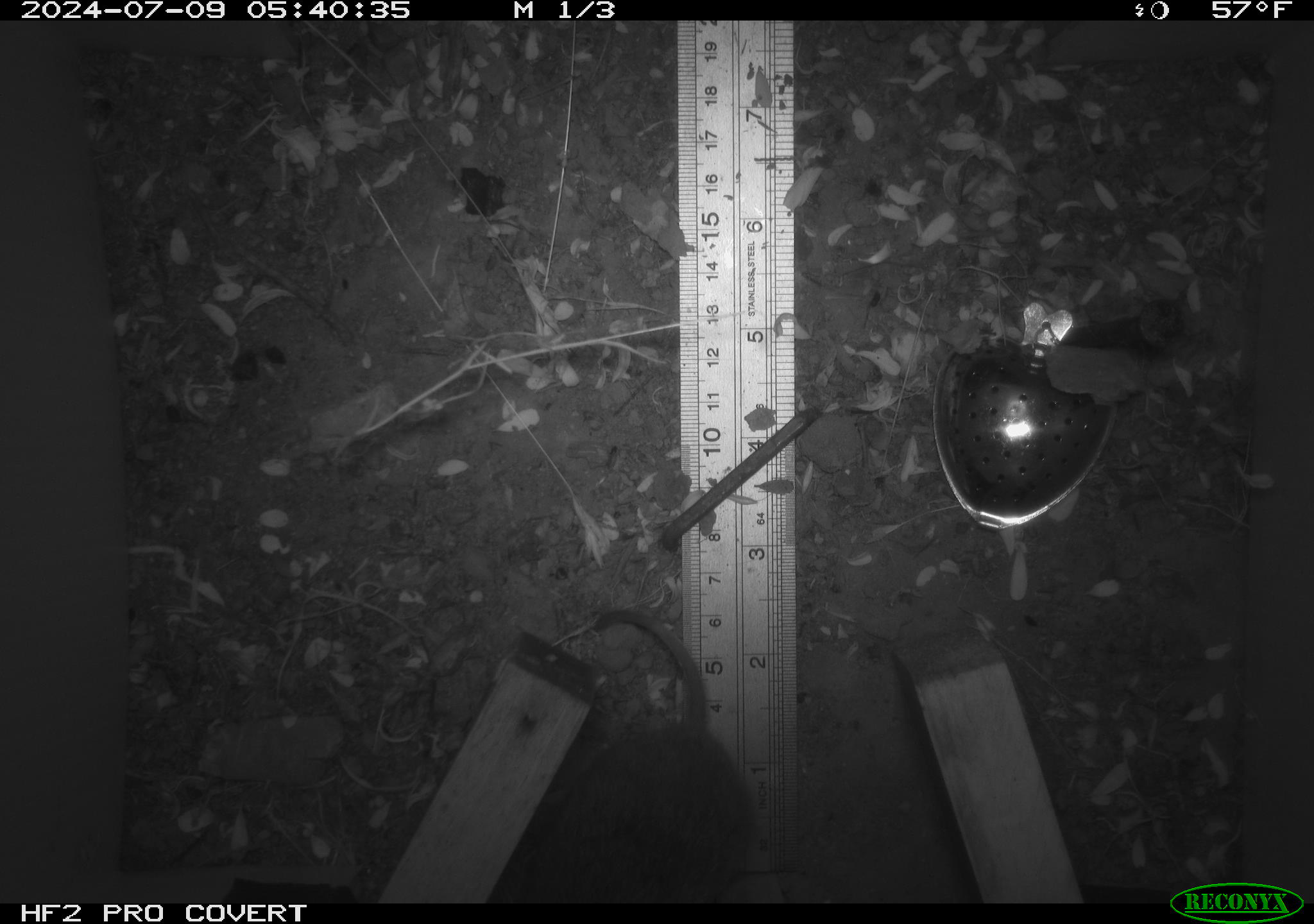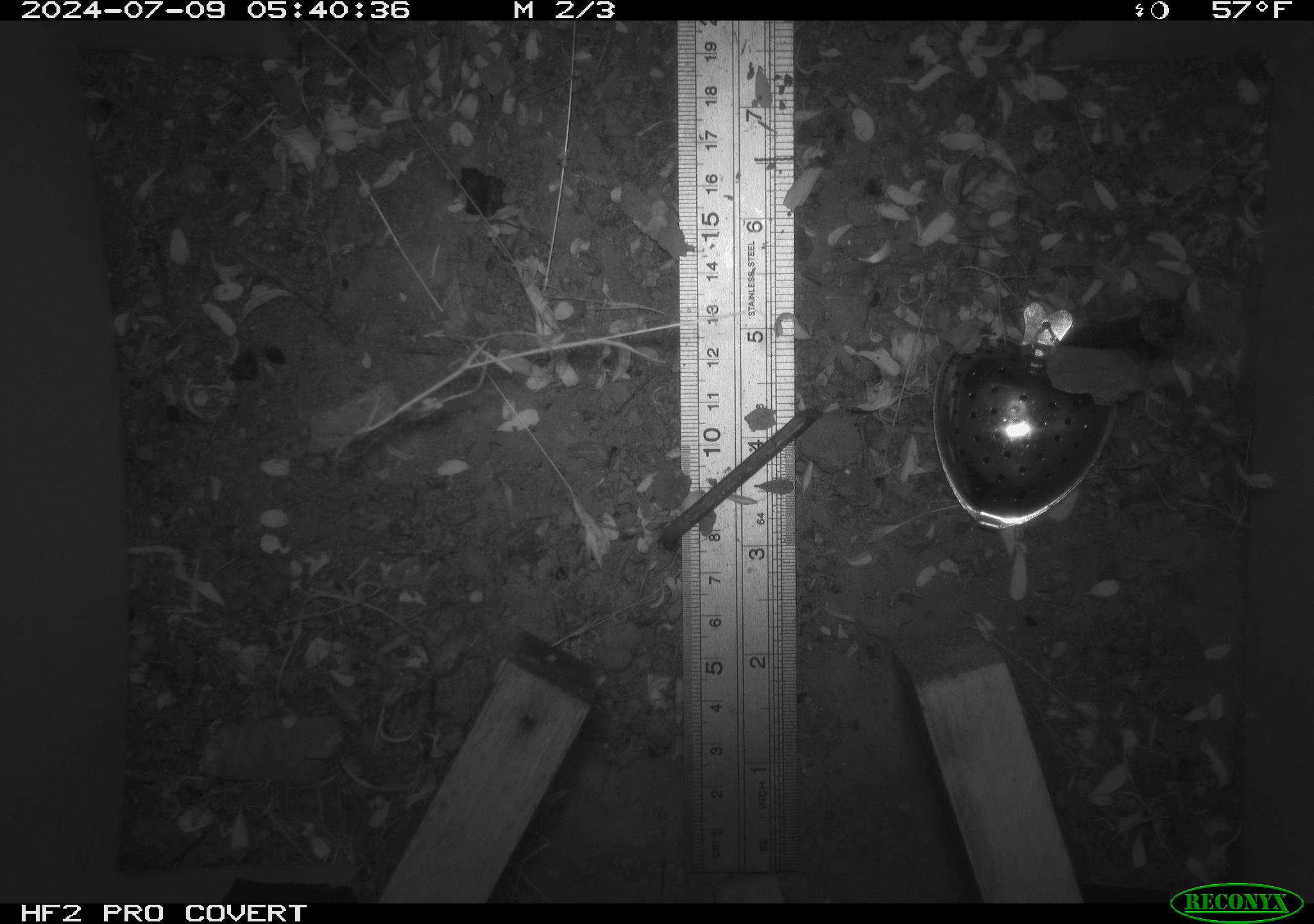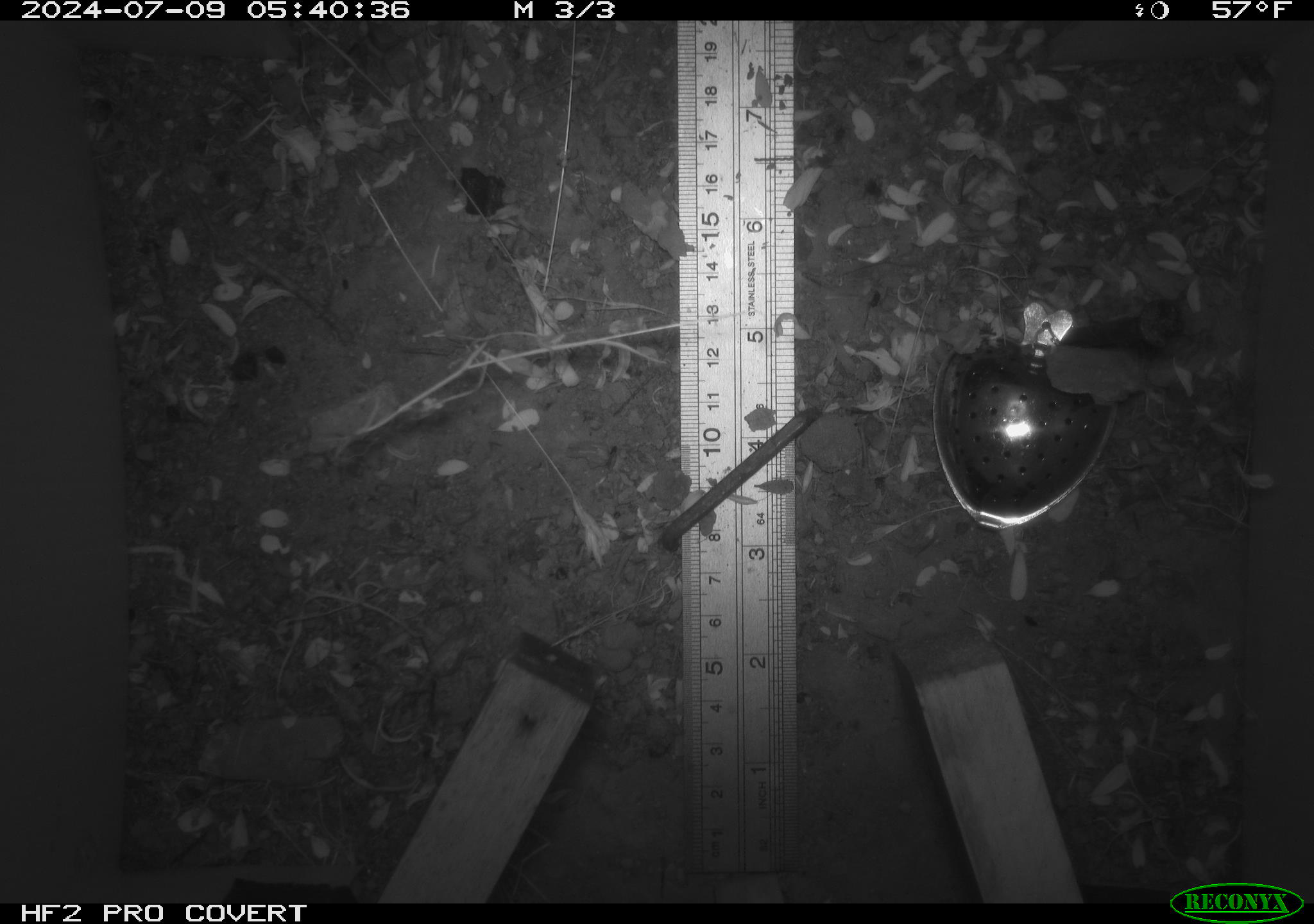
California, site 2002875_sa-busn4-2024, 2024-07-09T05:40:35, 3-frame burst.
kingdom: Animalia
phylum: Chordata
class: Mammalia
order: Rodentia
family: Cricetidae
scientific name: Arvicolinae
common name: voles, lemmings, and muskrats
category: arvicolinae subfamily